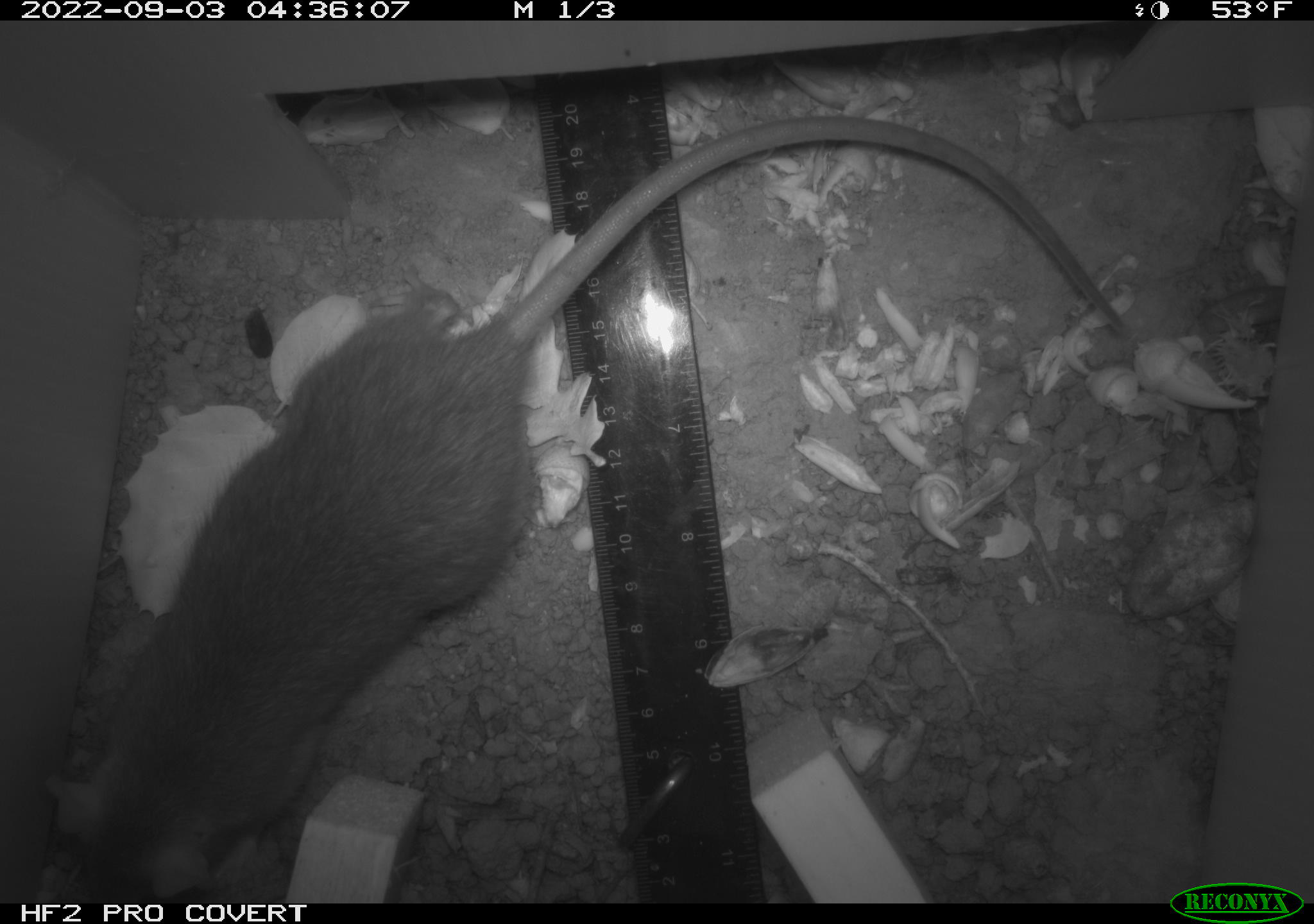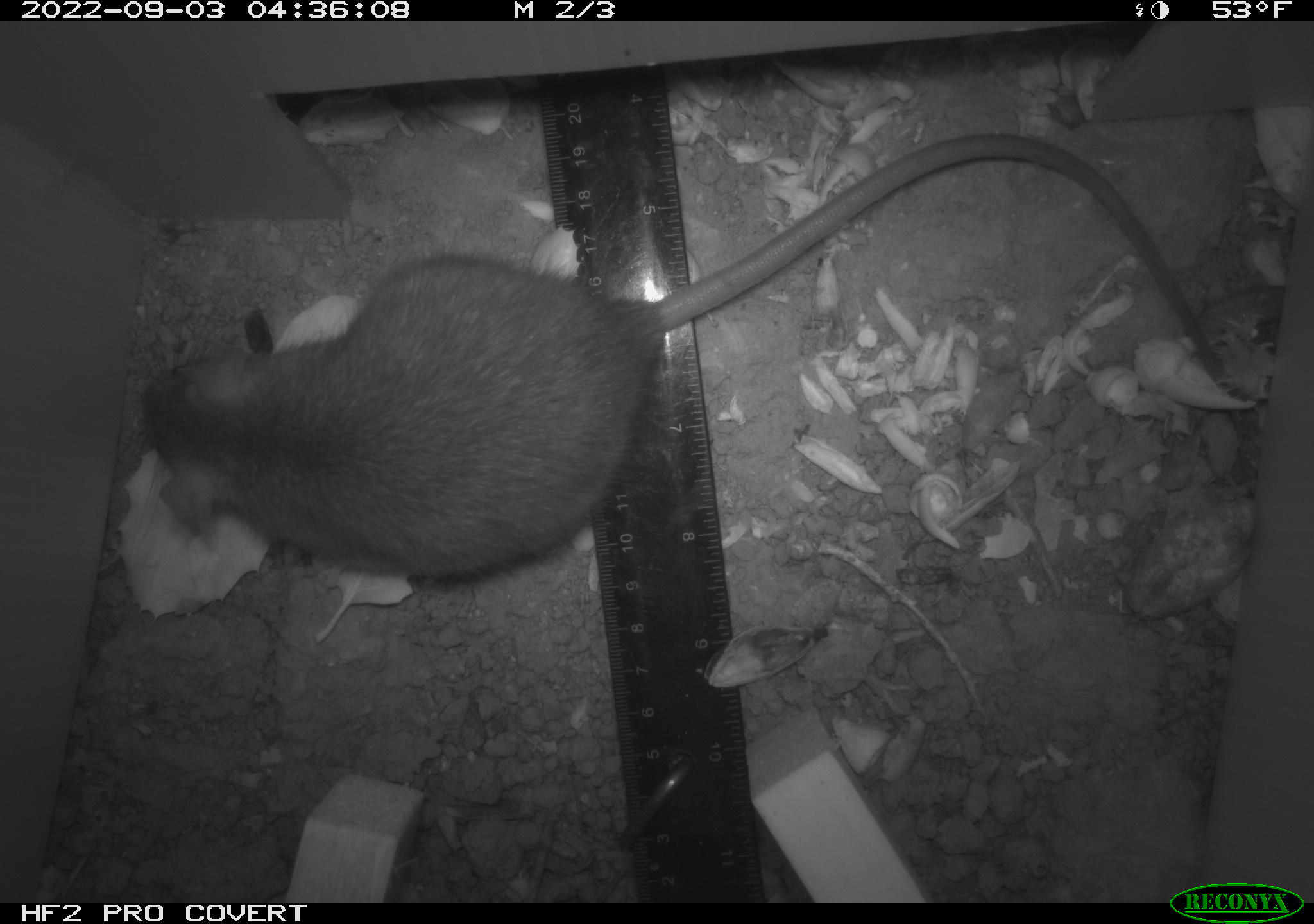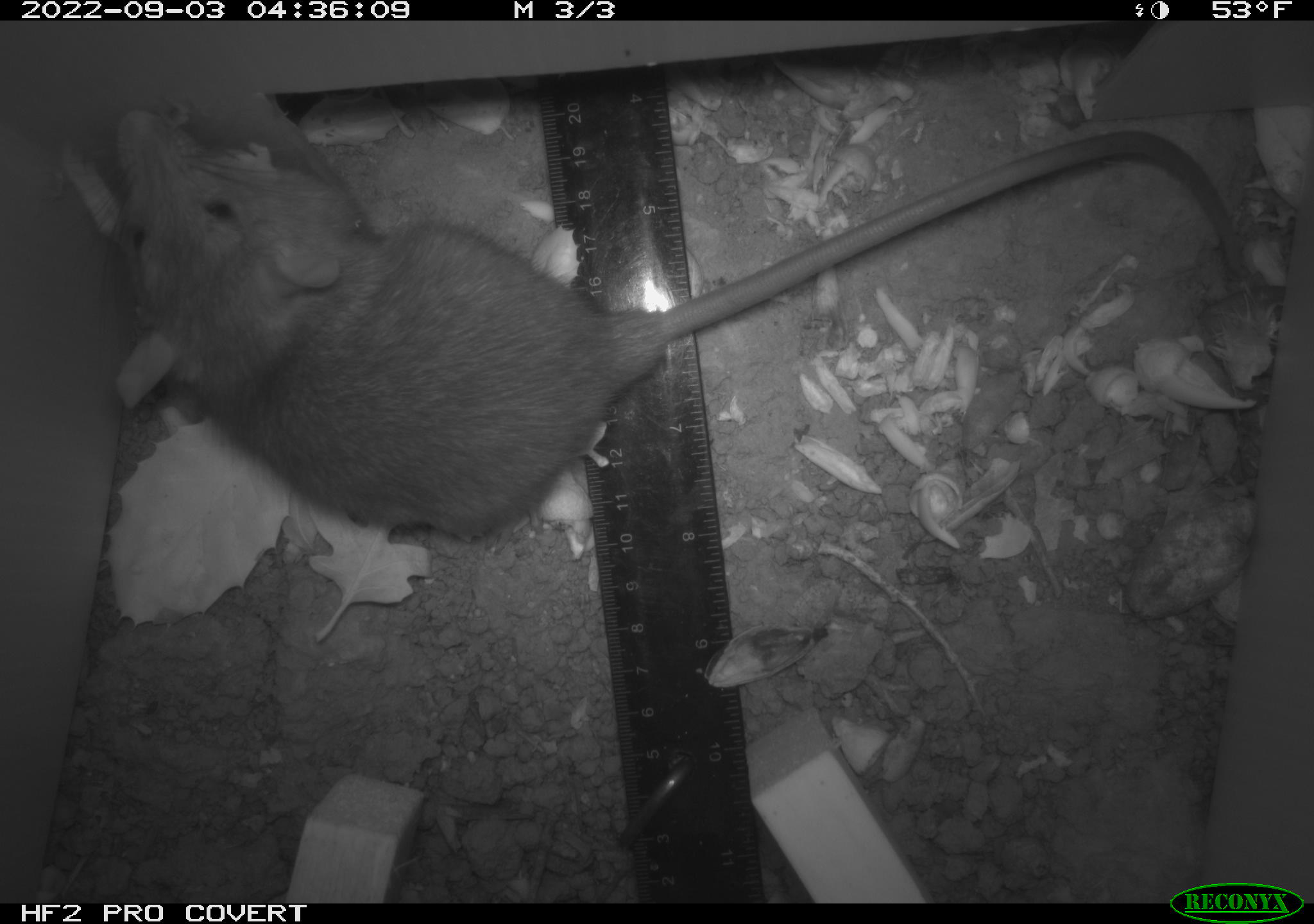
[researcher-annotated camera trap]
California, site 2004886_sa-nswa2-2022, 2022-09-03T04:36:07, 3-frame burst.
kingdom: Animalia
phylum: Chordata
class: Mammalia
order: Rodentia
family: Muridae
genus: Rattus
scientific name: Rattus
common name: rat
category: rattus species